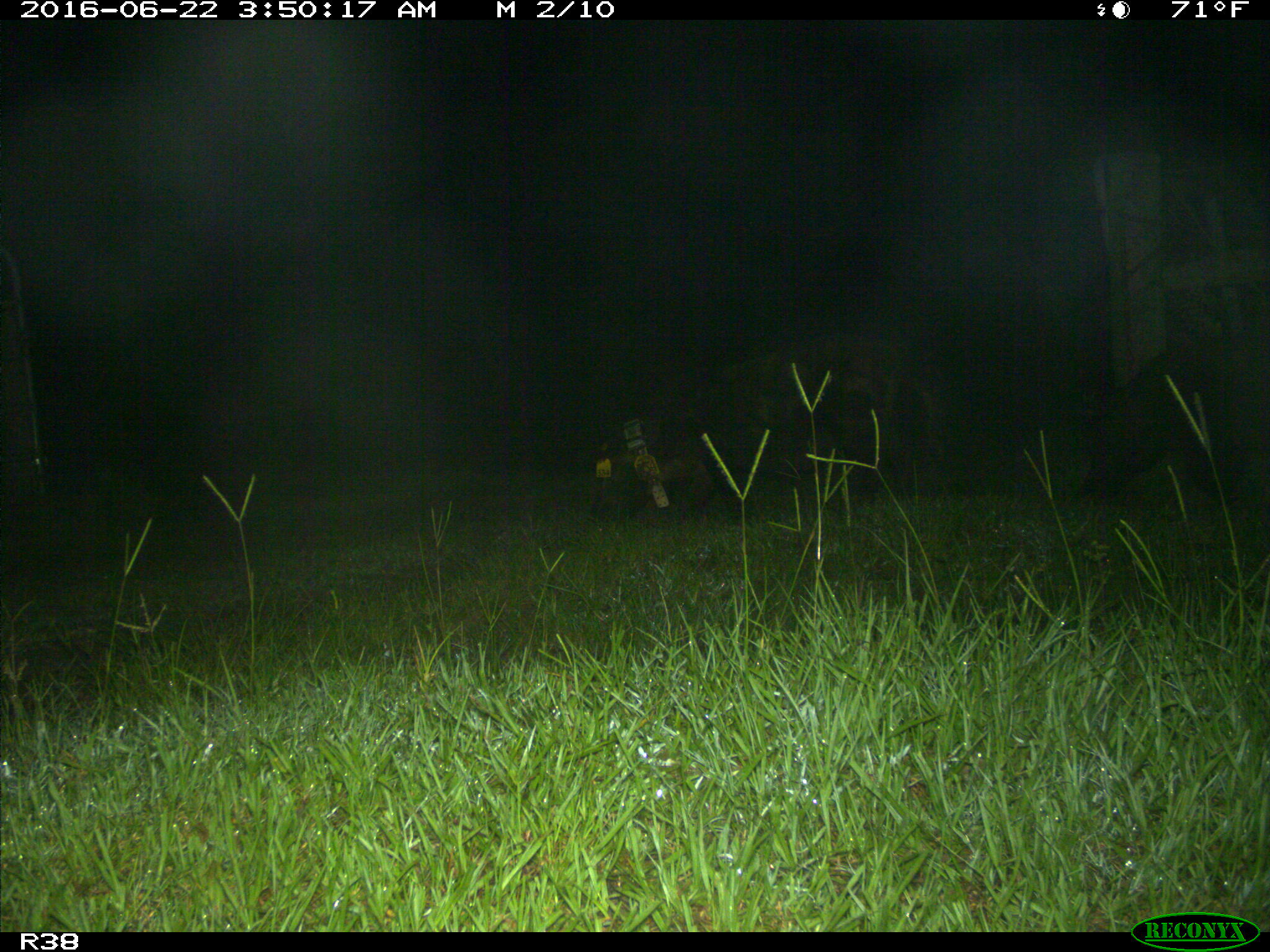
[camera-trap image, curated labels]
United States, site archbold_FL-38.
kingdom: Animalia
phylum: Chordata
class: Mammalia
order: Artiodactyla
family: Suidae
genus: Sus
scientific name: Sus scrofa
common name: wild boar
Sus scrofa (wild boar).